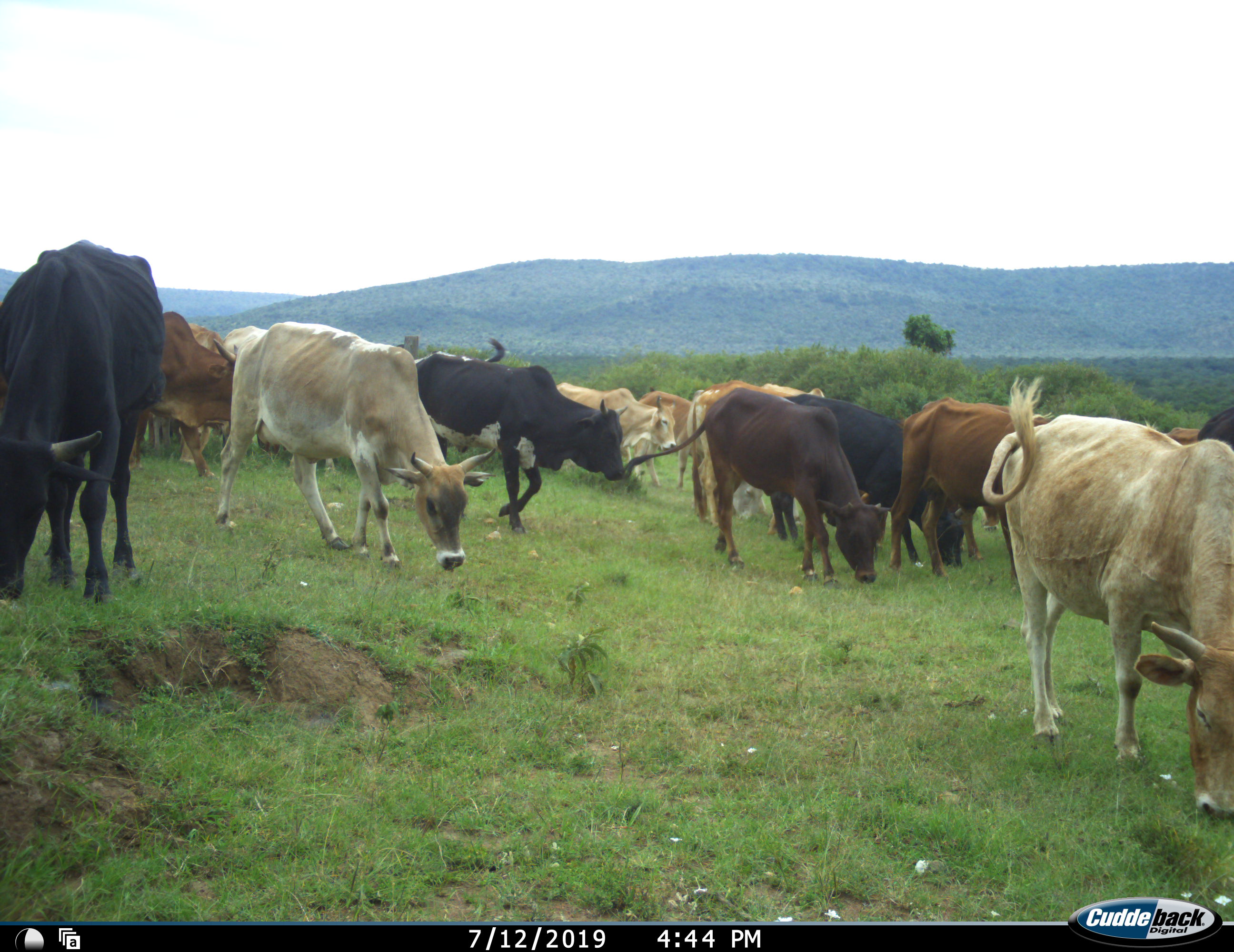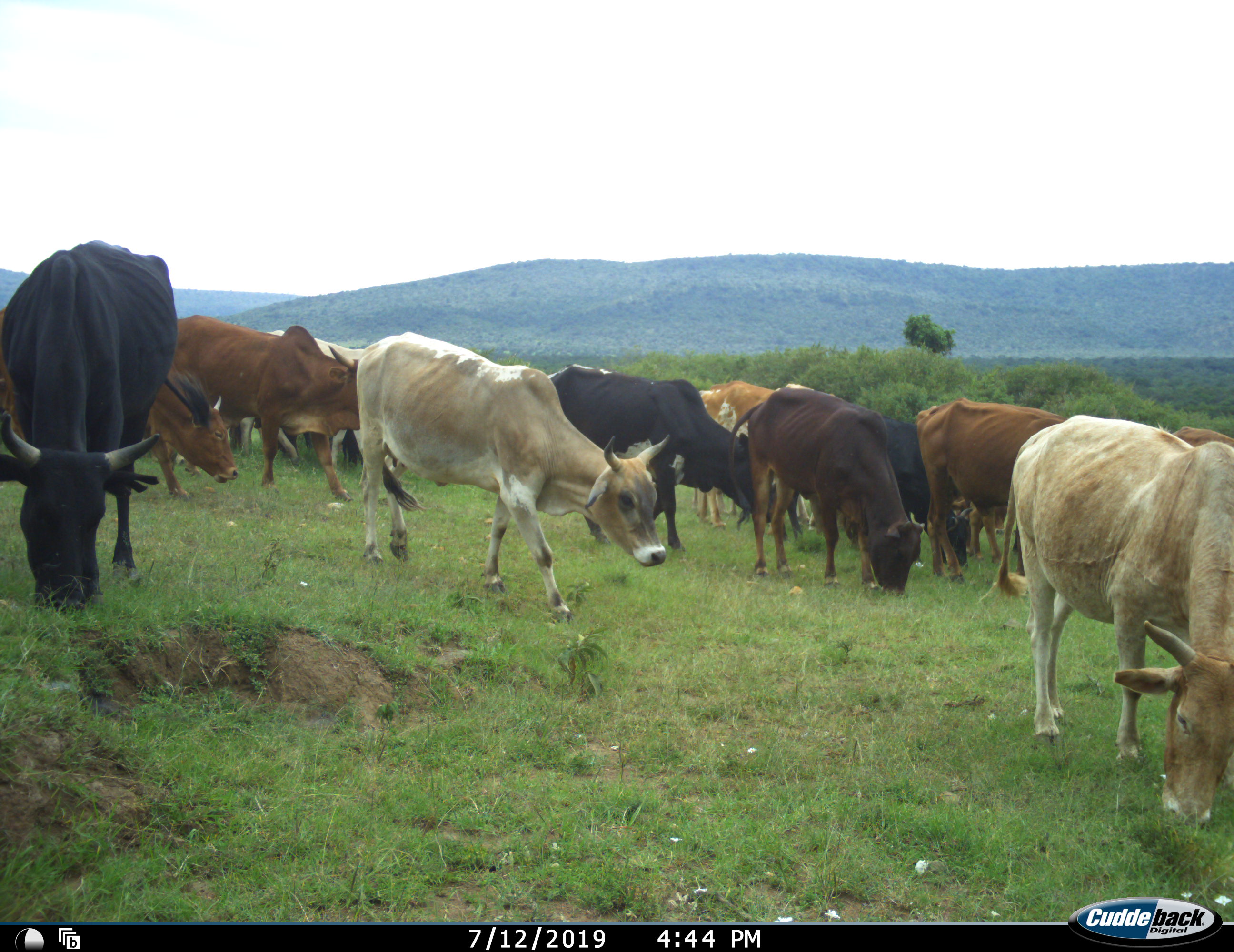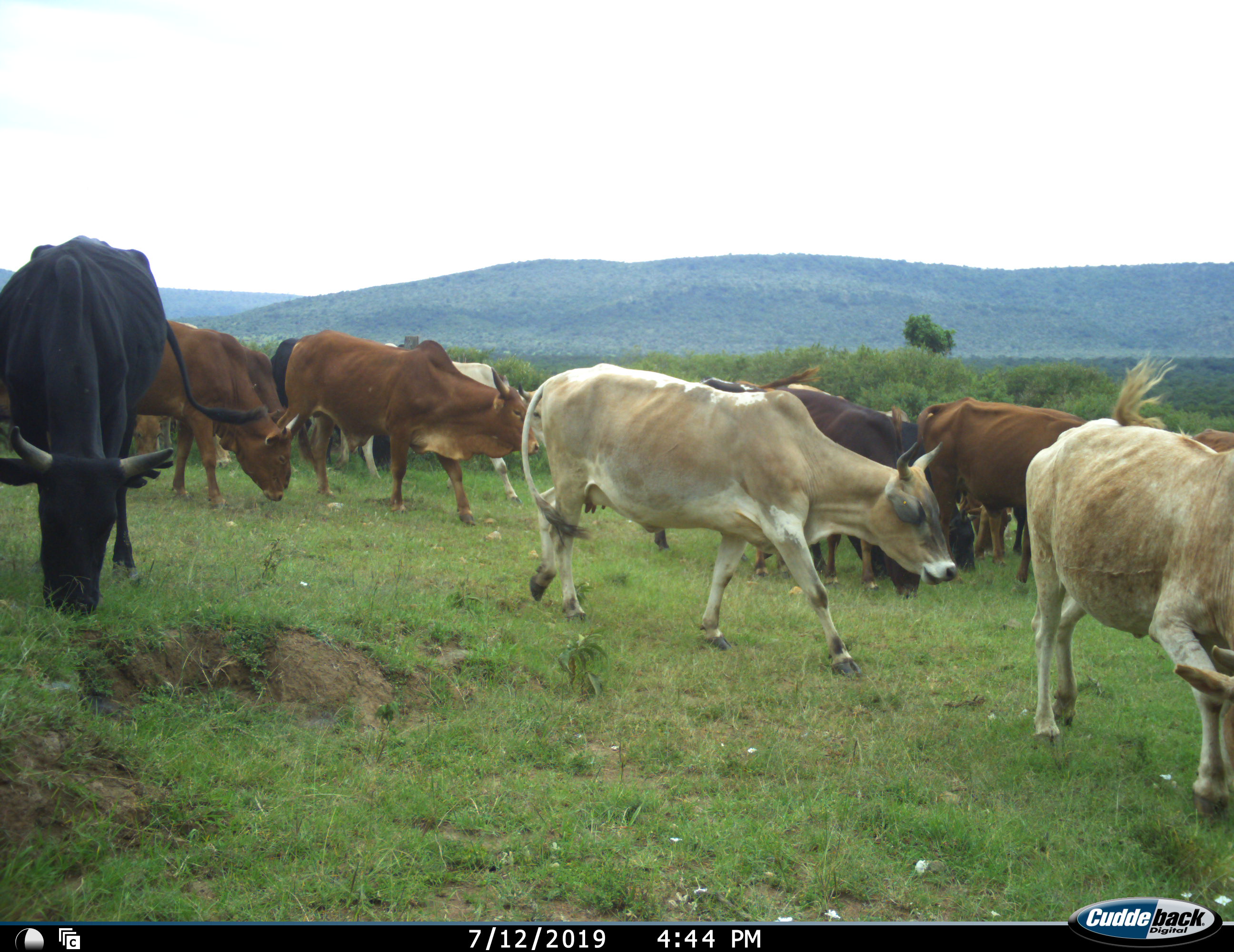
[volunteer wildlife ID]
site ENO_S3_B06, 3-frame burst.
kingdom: Animalia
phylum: Chordata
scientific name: Vertebrata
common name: domestic animal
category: domesticanimal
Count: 11-50.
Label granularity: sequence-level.